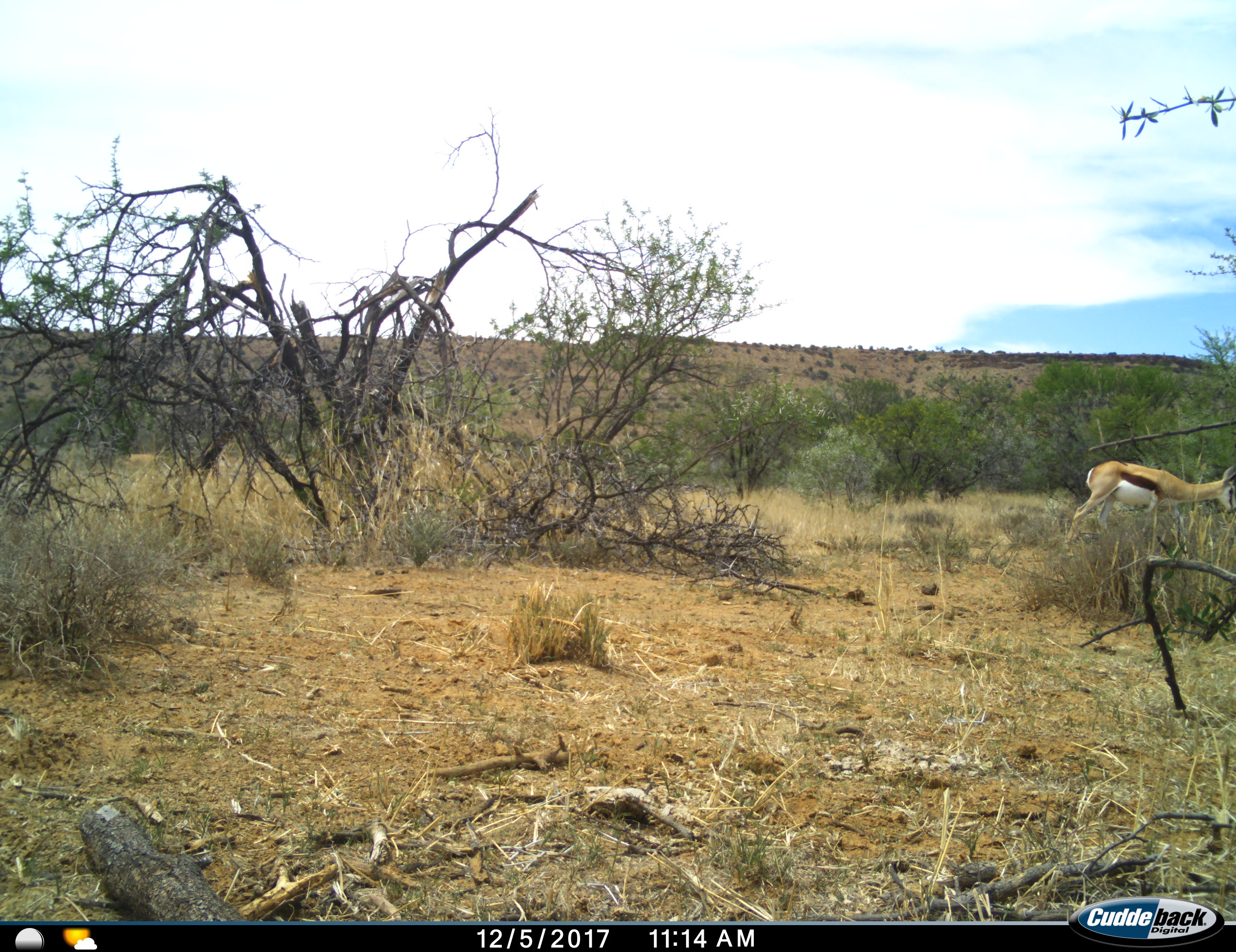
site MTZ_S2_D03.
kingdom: Animalia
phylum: Chordata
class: Mammalia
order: Artiodactyla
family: Bovidae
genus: Antidorcas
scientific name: Antidorcas marsupialis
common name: springbok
Springbok (Antidorcas marsupialis), count 1. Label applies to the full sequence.